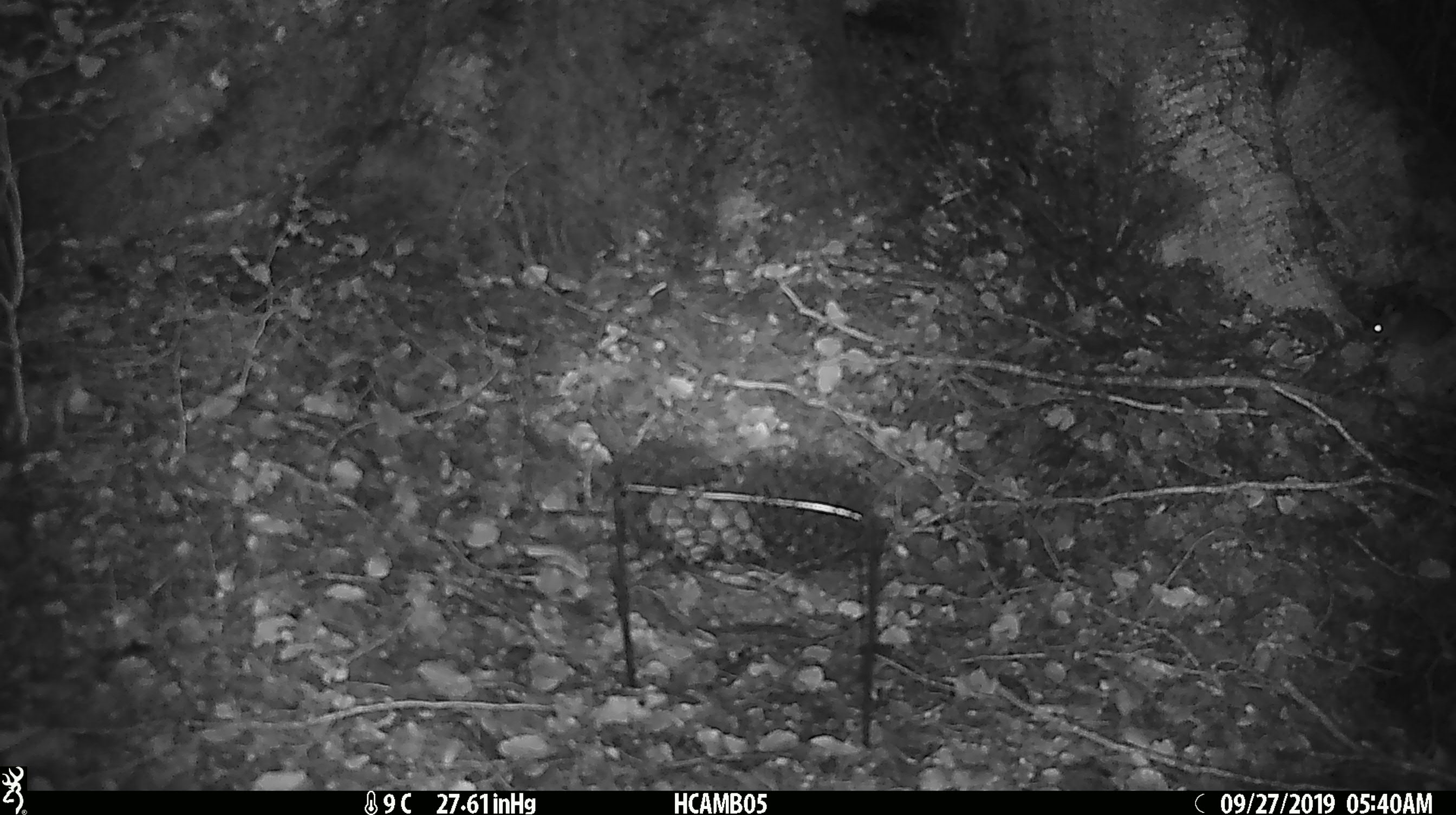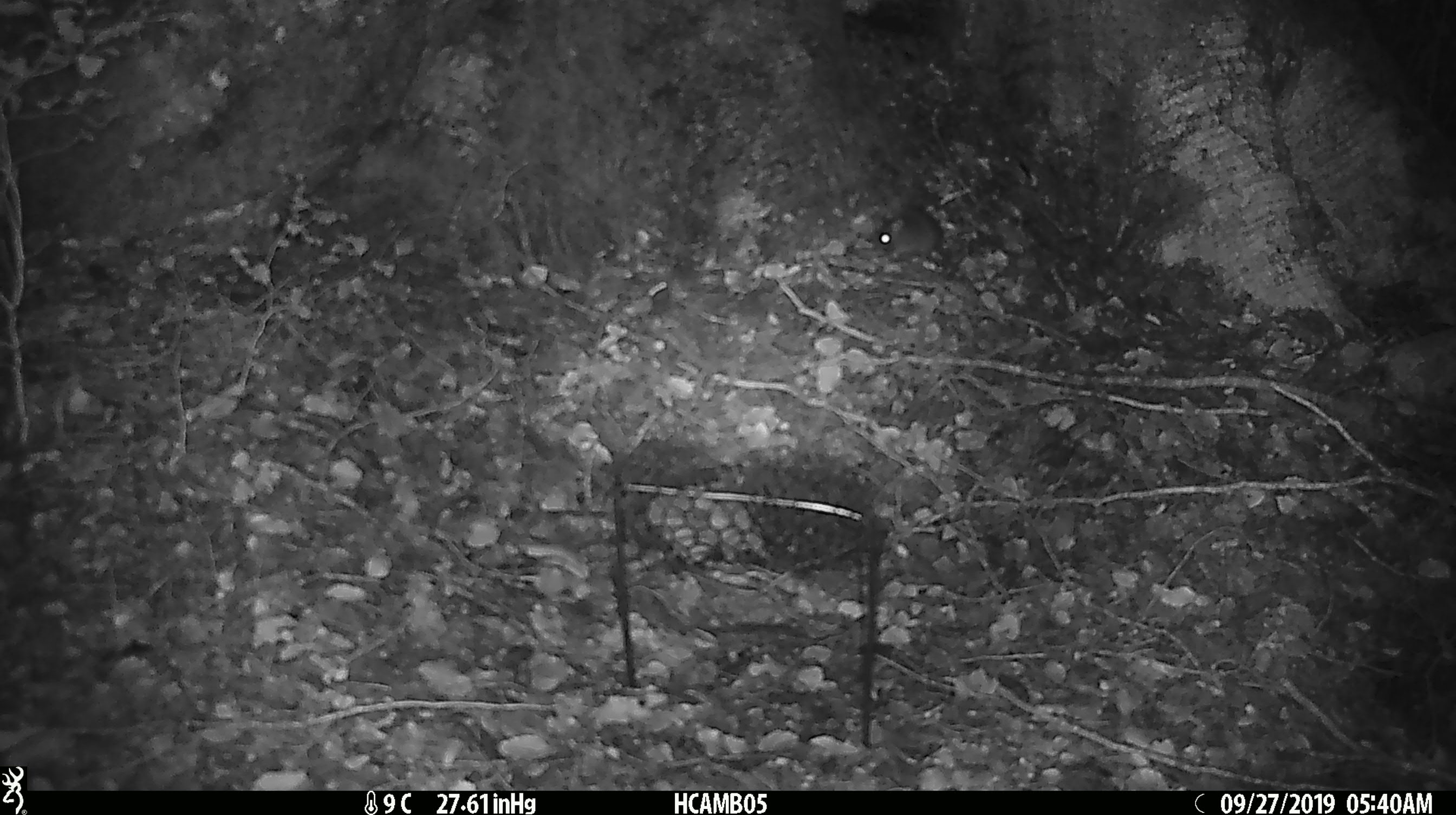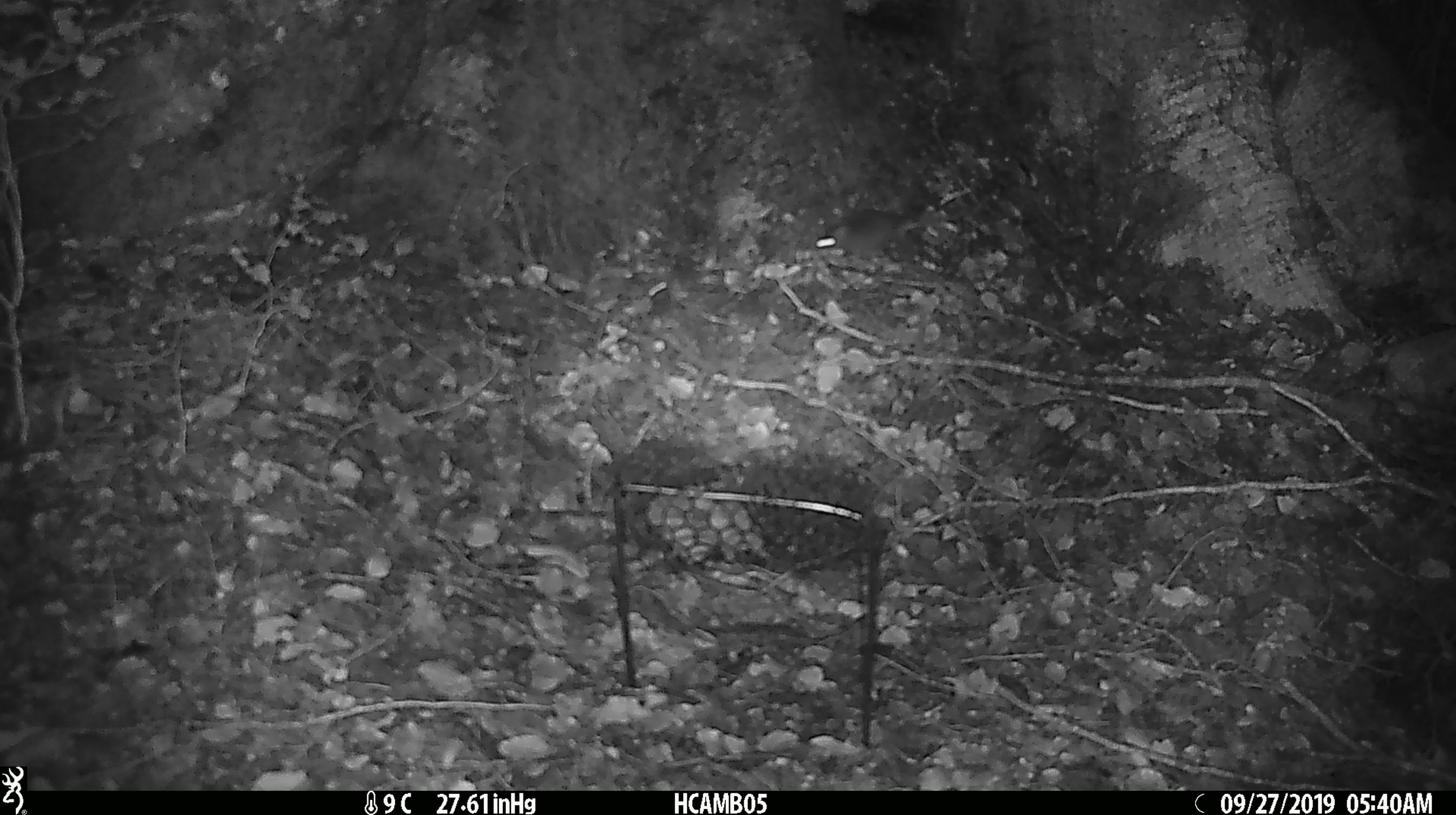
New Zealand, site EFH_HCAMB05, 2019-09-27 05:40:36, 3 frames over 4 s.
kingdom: Animalia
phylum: Chordata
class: Mammalia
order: Rodentia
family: Muridae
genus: Mus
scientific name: Mus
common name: mouse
Mouse (Mus).